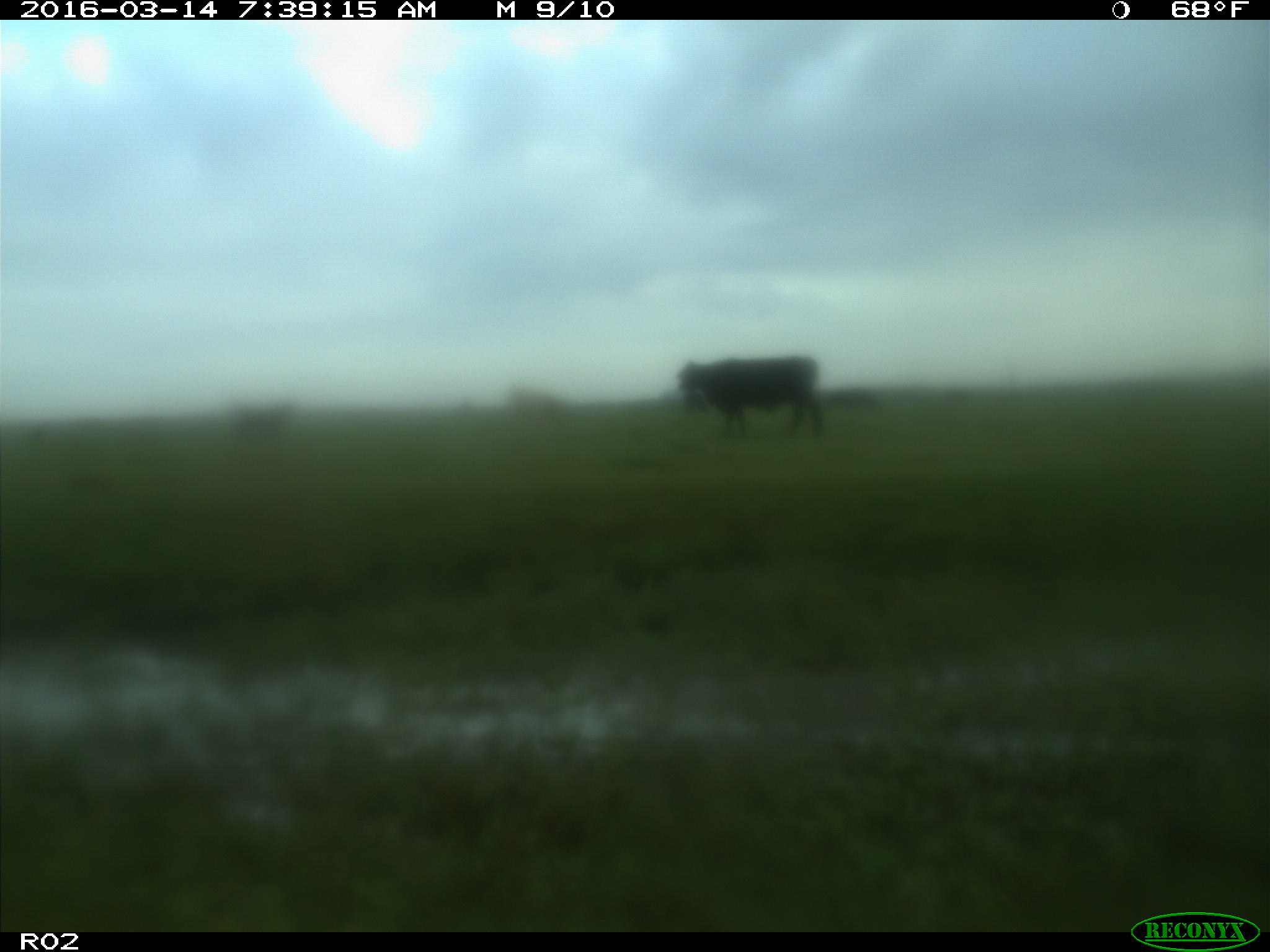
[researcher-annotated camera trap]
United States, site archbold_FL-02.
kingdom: Animalia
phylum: Chordata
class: Mammalia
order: Artiodactyla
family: Bovidae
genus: Bos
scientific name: Bos taurus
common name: domestic cow